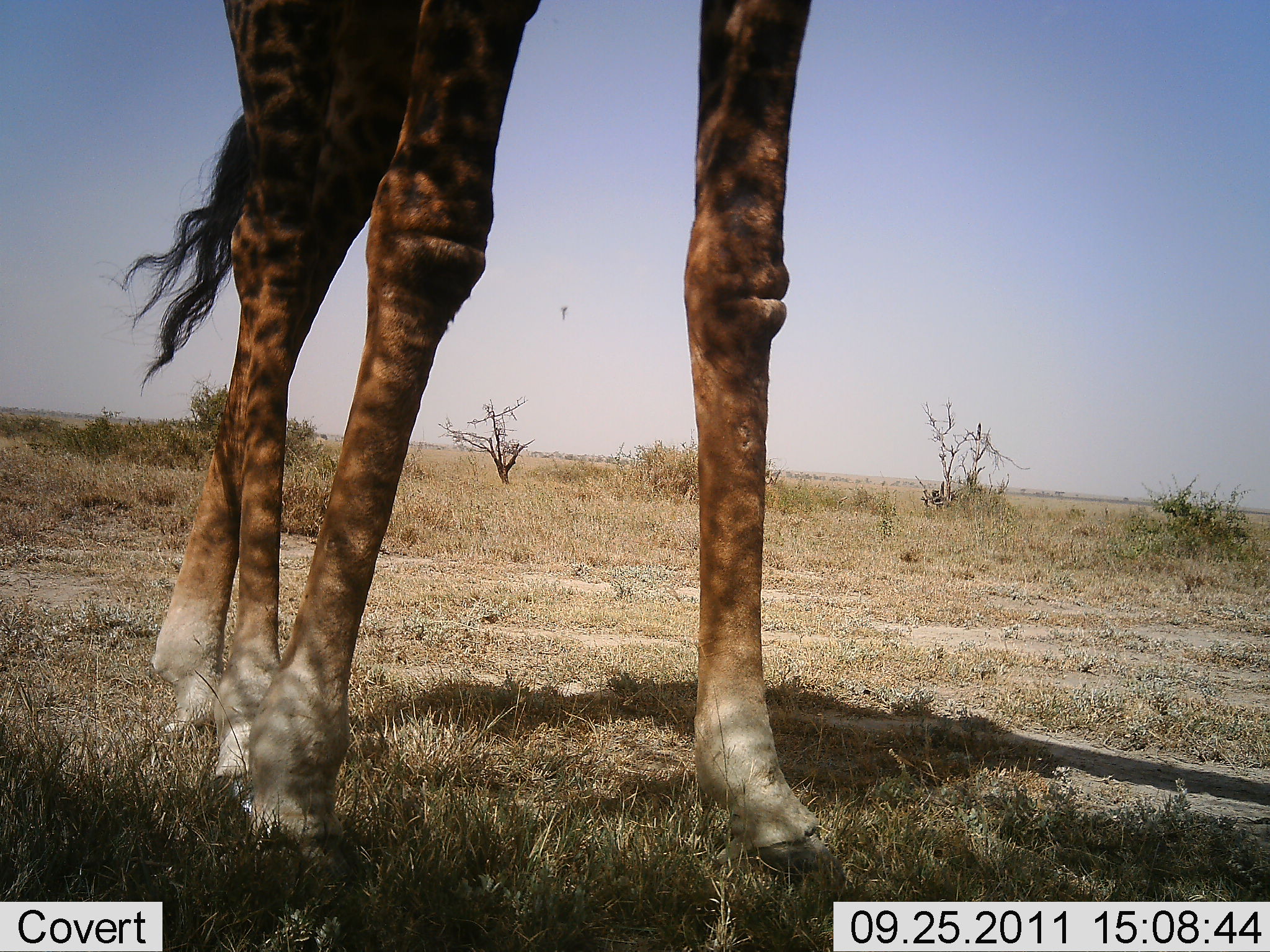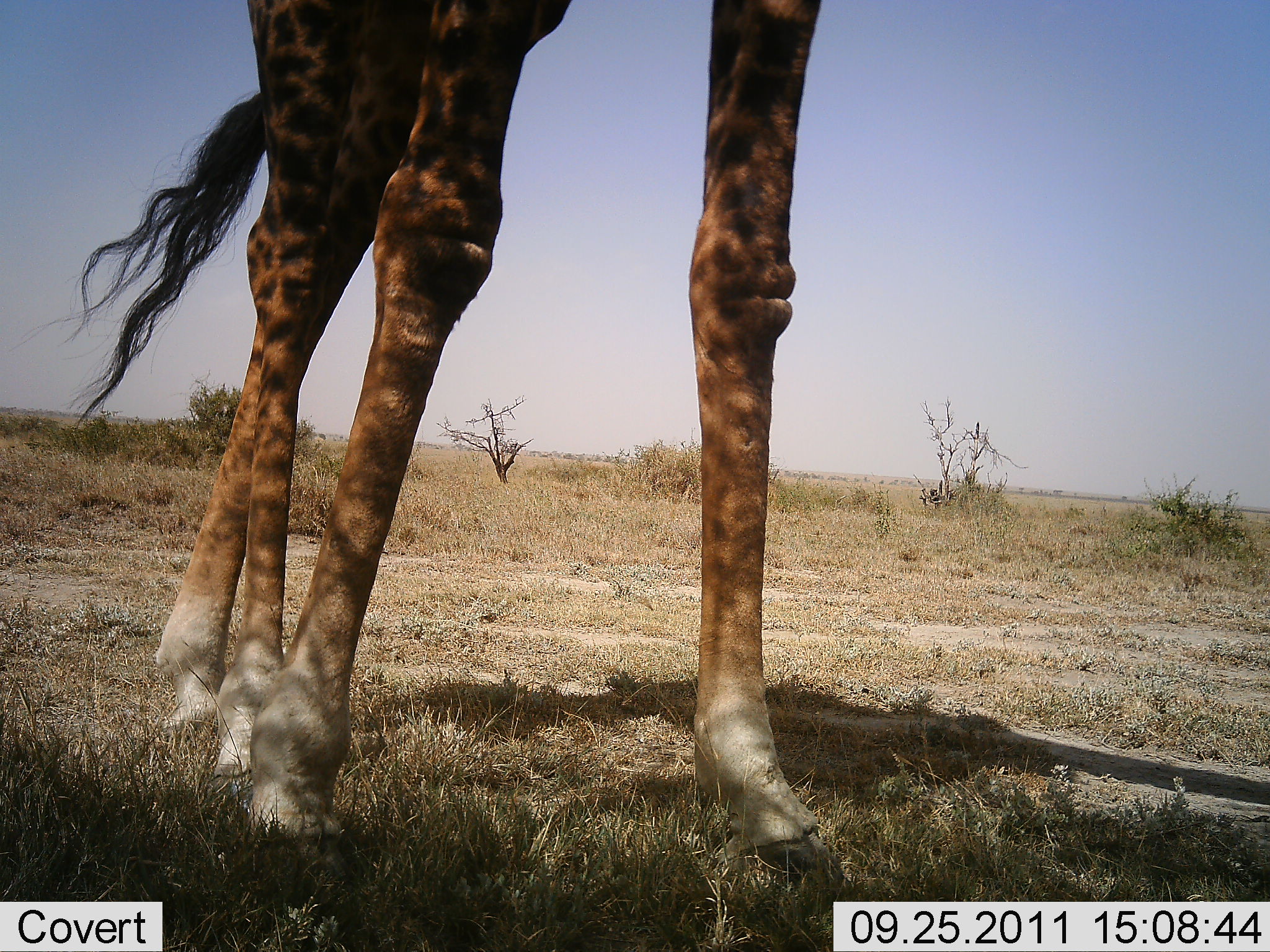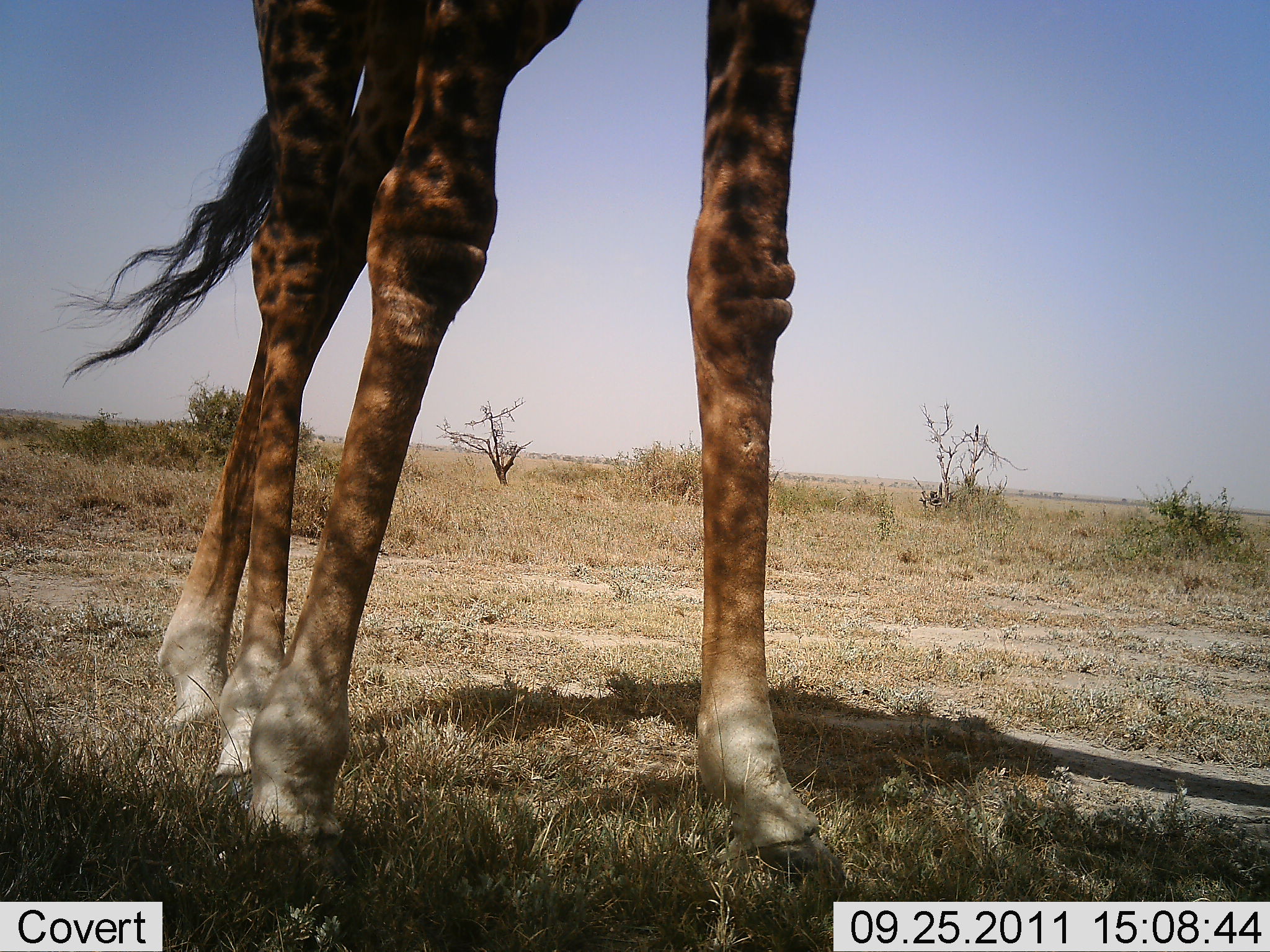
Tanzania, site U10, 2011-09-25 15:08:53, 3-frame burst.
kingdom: Animalia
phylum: Chordata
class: Mammalia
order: Artiodactyla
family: Giraffidae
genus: Giraffa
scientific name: Giraffa camelopardalis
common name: giraffe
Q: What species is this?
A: Giraffe (Giraffa camelopardalis).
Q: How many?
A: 1.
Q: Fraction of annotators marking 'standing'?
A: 90%.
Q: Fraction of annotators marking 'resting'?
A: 0%.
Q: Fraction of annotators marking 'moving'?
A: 10%.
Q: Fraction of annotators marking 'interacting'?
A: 0%.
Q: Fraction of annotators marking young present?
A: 0%.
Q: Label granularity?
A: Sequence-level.